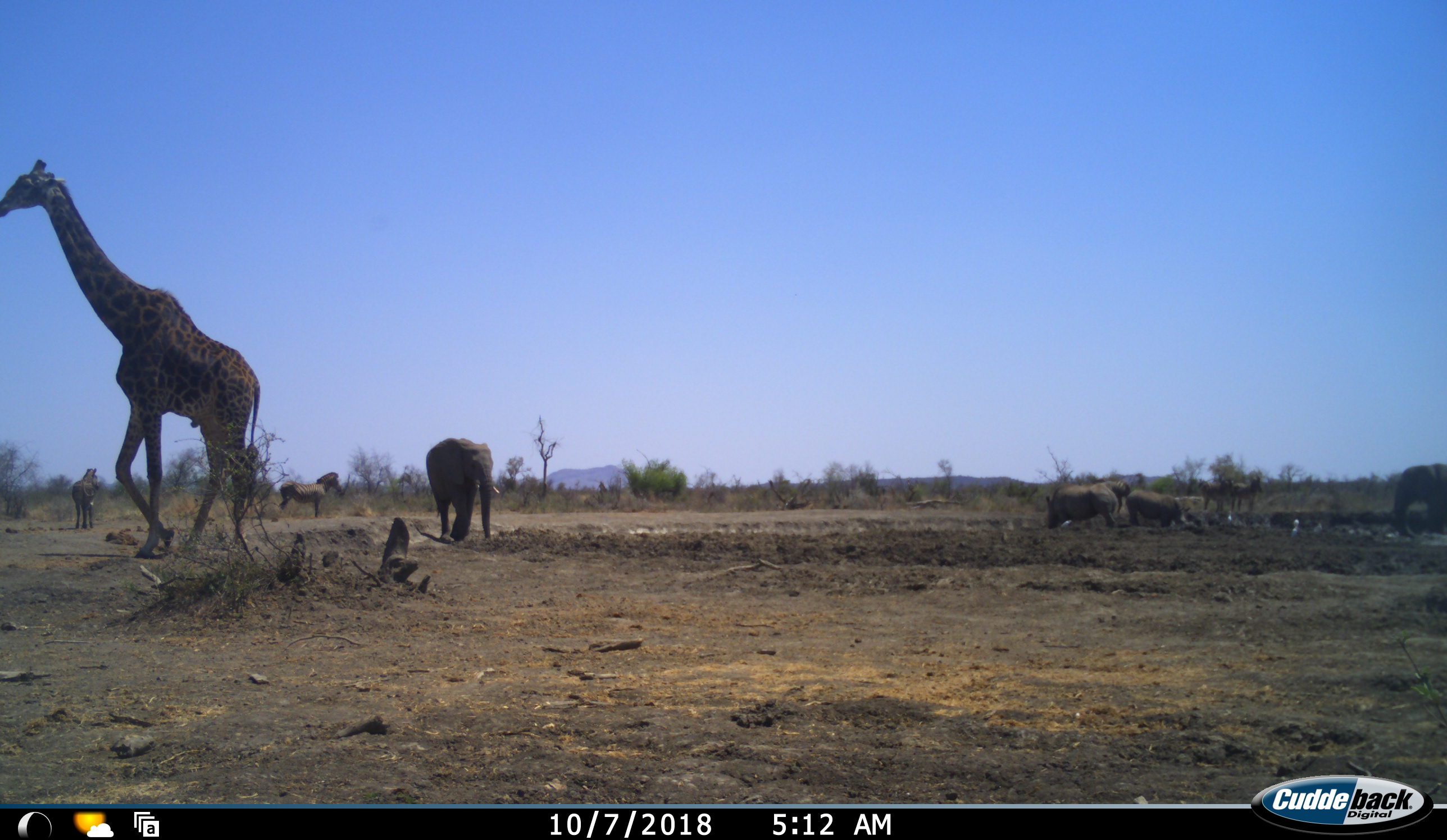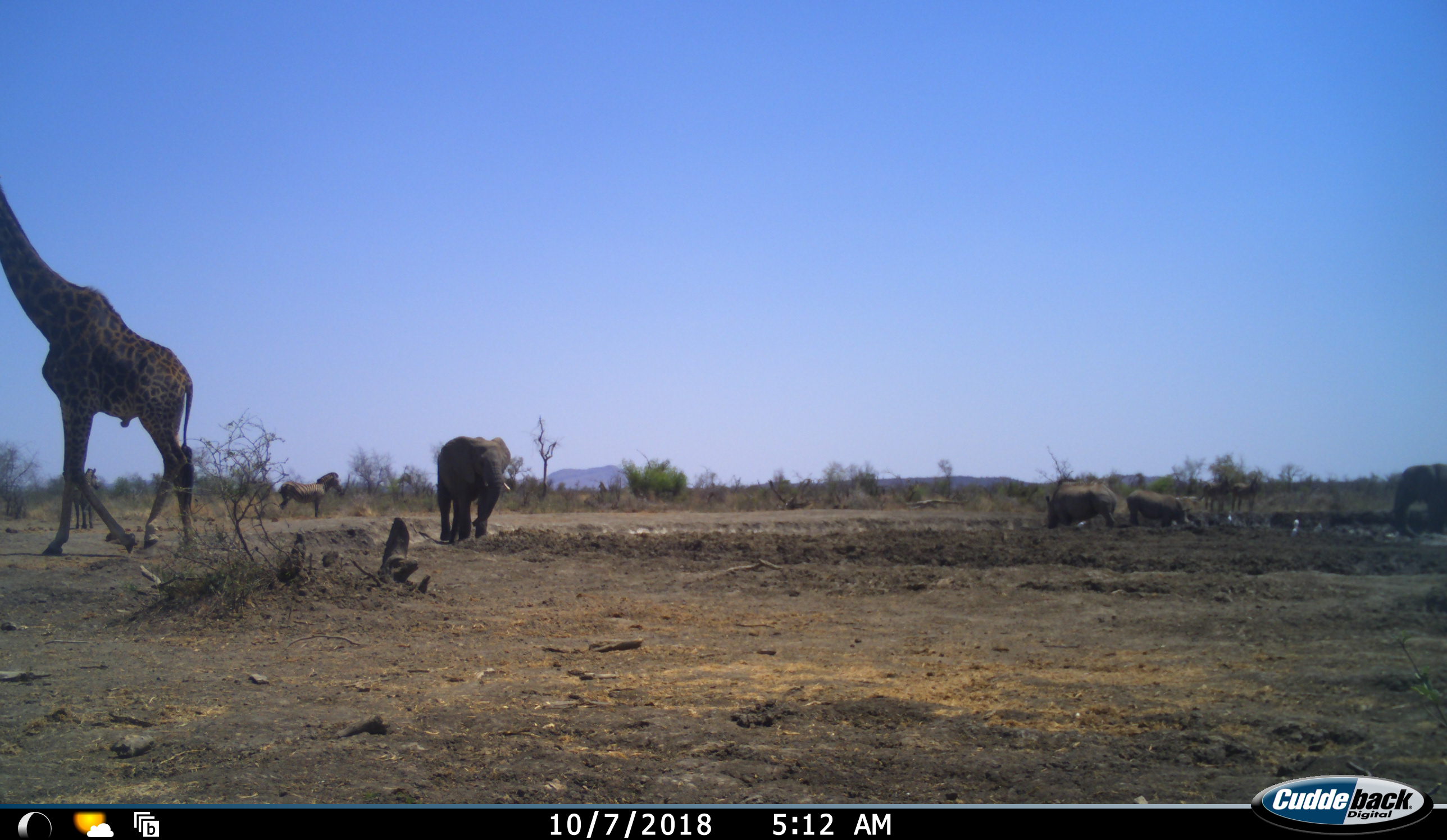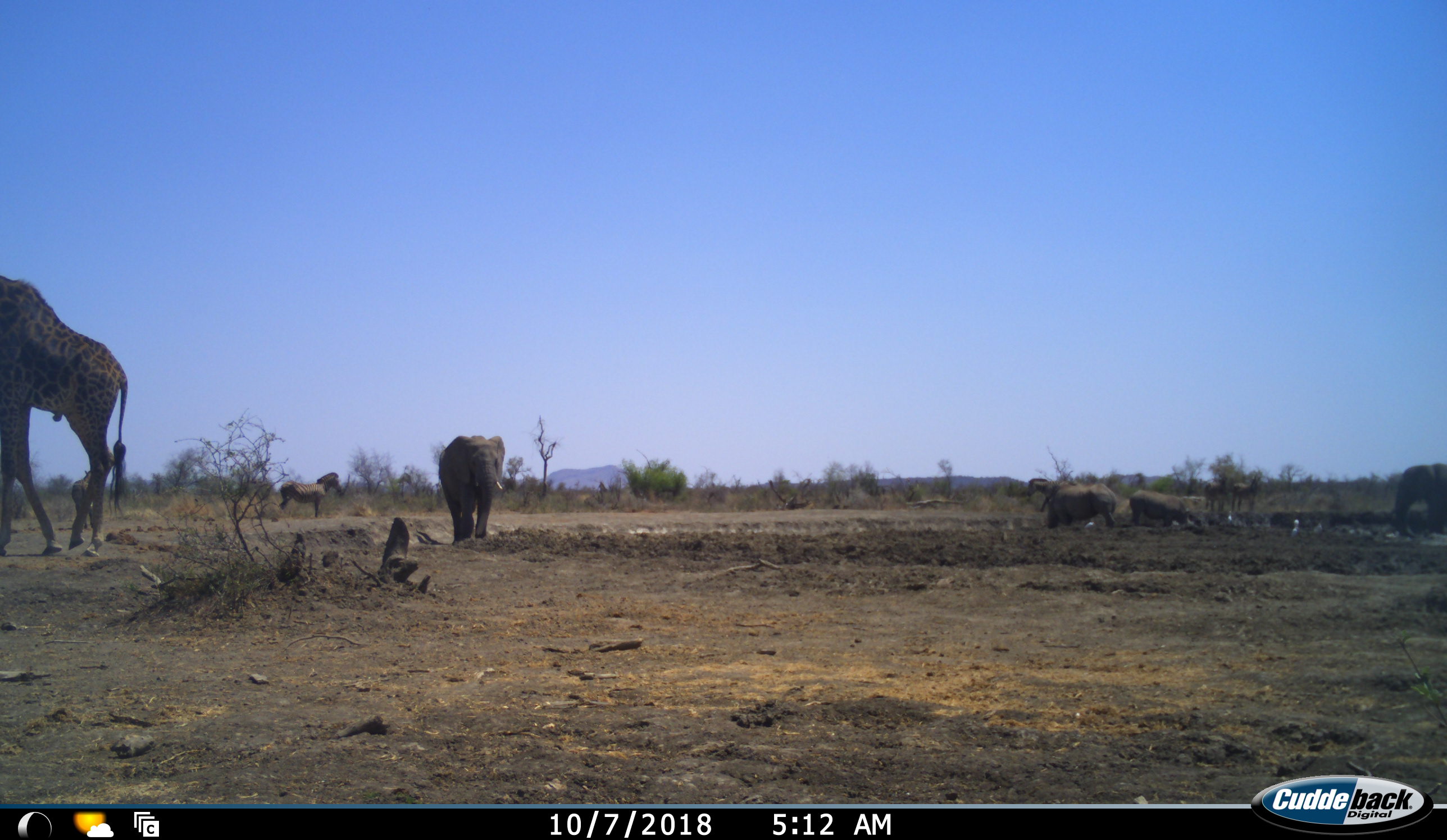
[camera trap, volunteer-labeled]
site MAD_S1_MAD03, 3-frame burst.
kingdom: Animalia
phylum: Chordata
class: Mammalia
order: Proboscidea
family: Elephantidae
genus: Loxodonta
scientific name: Loxodonta africana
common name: african bush elephant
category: elephant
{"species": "elephant (african bush elephant) (Loxodonta africana)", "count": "2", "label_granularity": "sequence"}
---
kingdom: Animalia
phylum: Chordata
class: Mammalia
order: Artiodactyla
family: Giraffidae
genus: Giraffa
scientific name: Giraffa camelopardalis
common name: giraffe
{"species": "giraffe (Giraffa camelopardalis)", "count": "1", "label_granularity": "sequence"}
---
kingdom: Animalia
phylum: Chordata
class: Mammalia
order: Perissodactyla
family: Rhinocerotidae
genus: Ceratotherium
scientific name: Ceratotherium simum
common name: white rhinoceros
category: rhinoceroswhite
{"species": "rhinoceroswhite (white rhinoceros) (Ceratotherium simum)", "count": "2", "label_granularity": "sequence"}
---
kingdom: Animalia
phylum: Chordata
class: Mammalia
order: Perissodactyla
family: Equidae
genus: Equus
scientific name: Equus quagga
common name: plains zebra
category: zebraplains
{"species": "zebraplains (plains zebra) (Equus quagga)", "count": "5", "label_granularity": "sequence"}